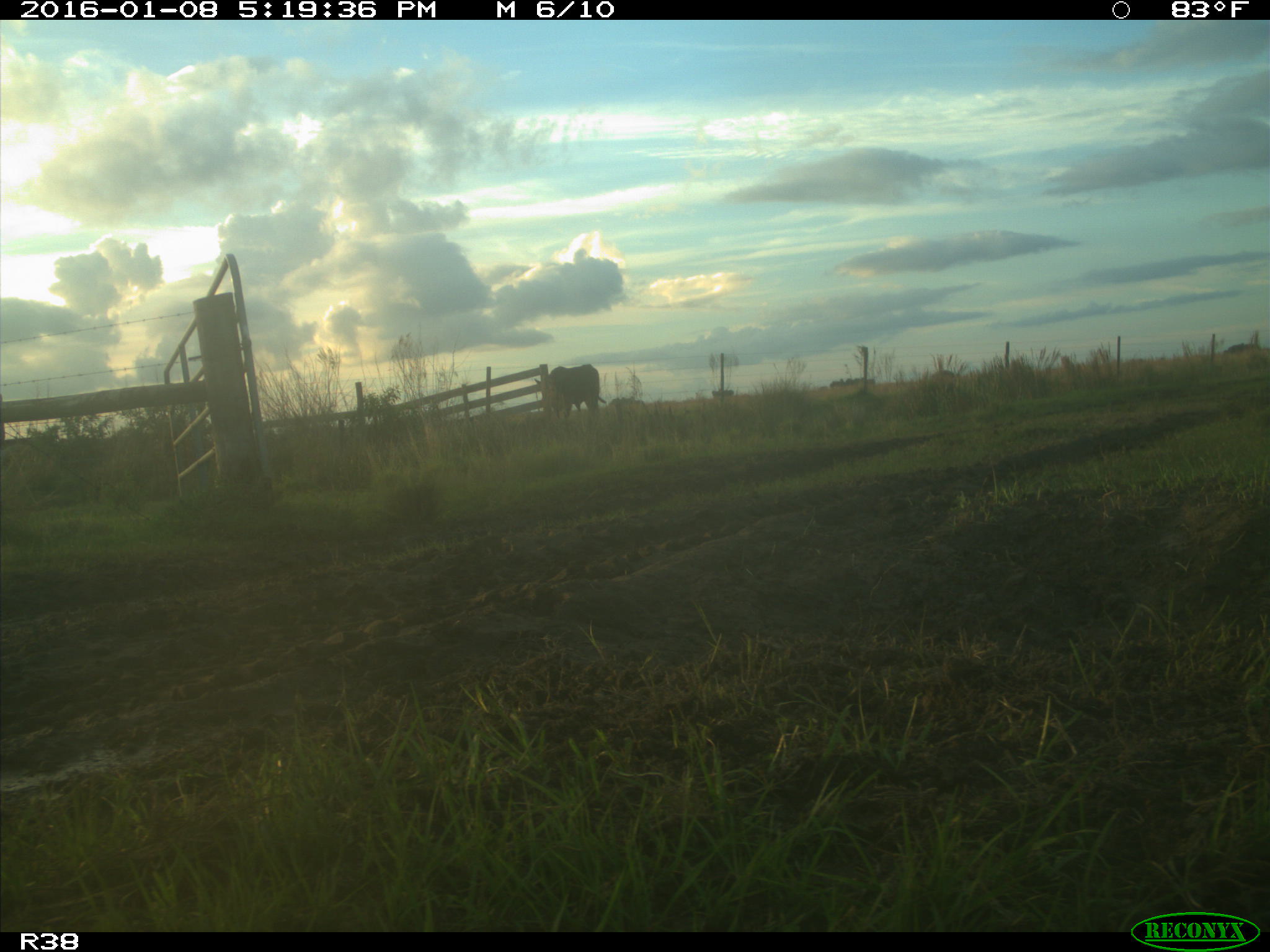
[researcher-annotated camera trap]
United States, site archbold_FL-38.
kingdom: Animalia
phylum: Chordata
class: Mammalia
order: Artiodactyla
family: Bovidae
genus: Bos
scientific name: Bos taurus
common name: domestic cow